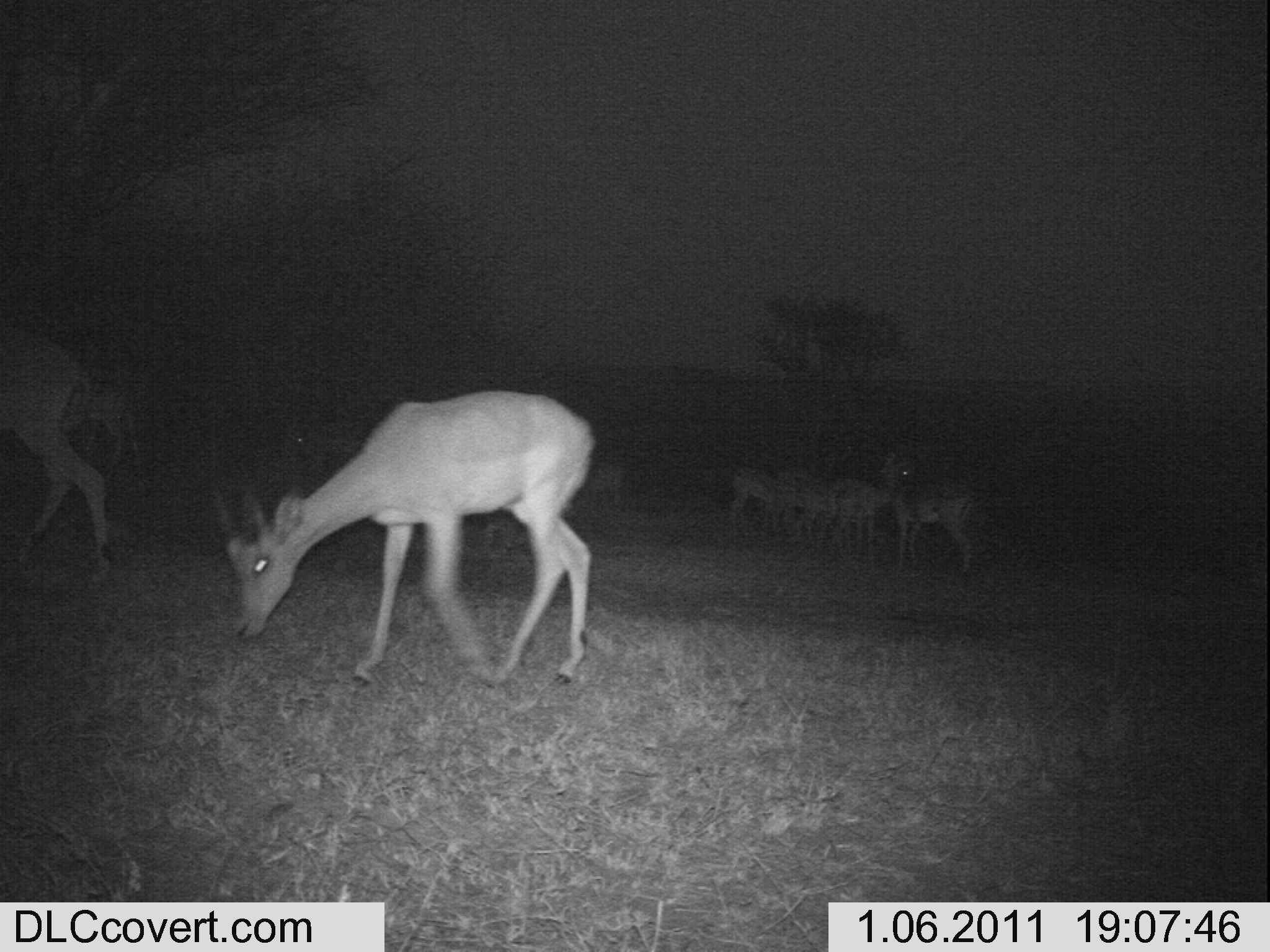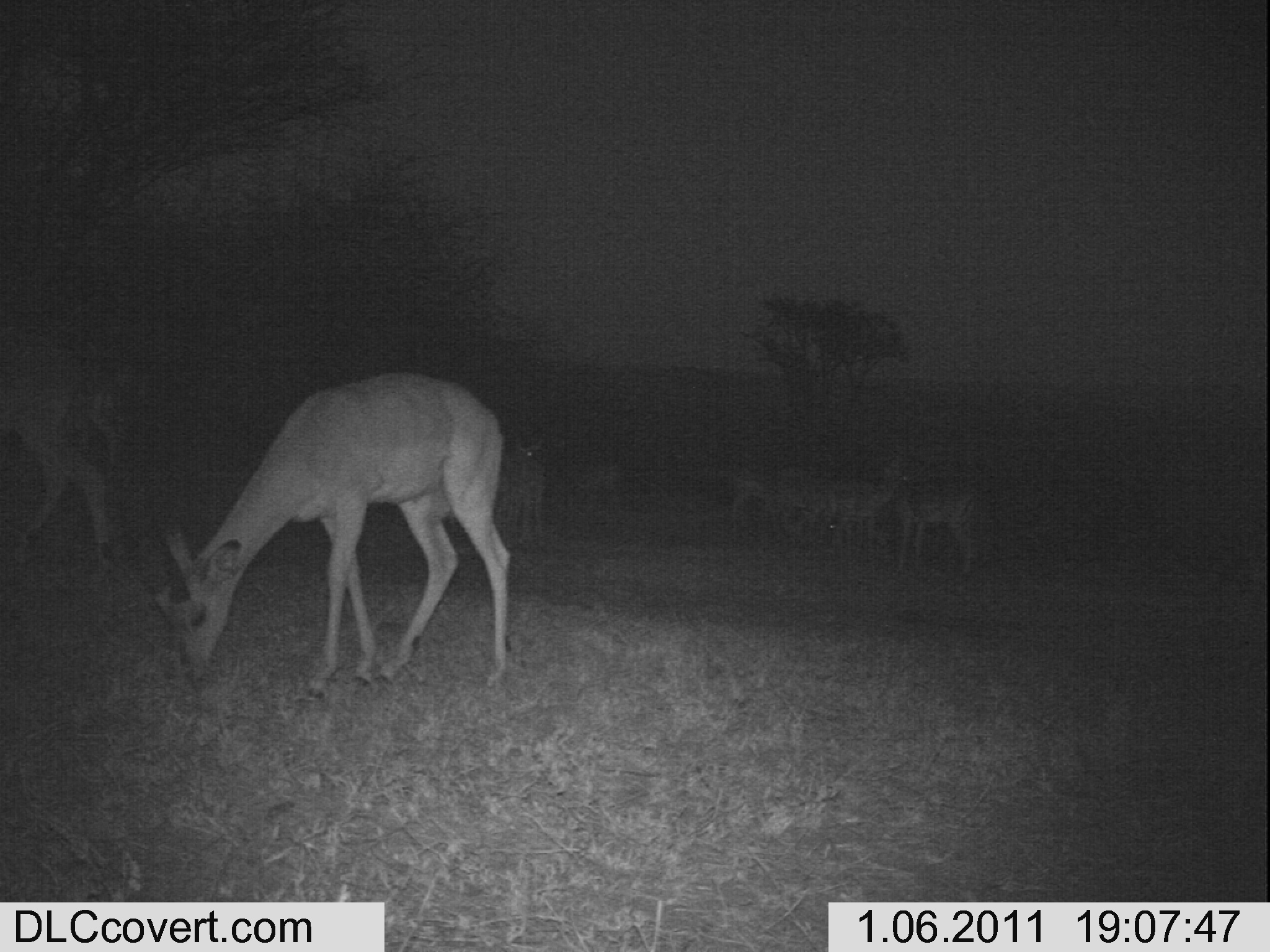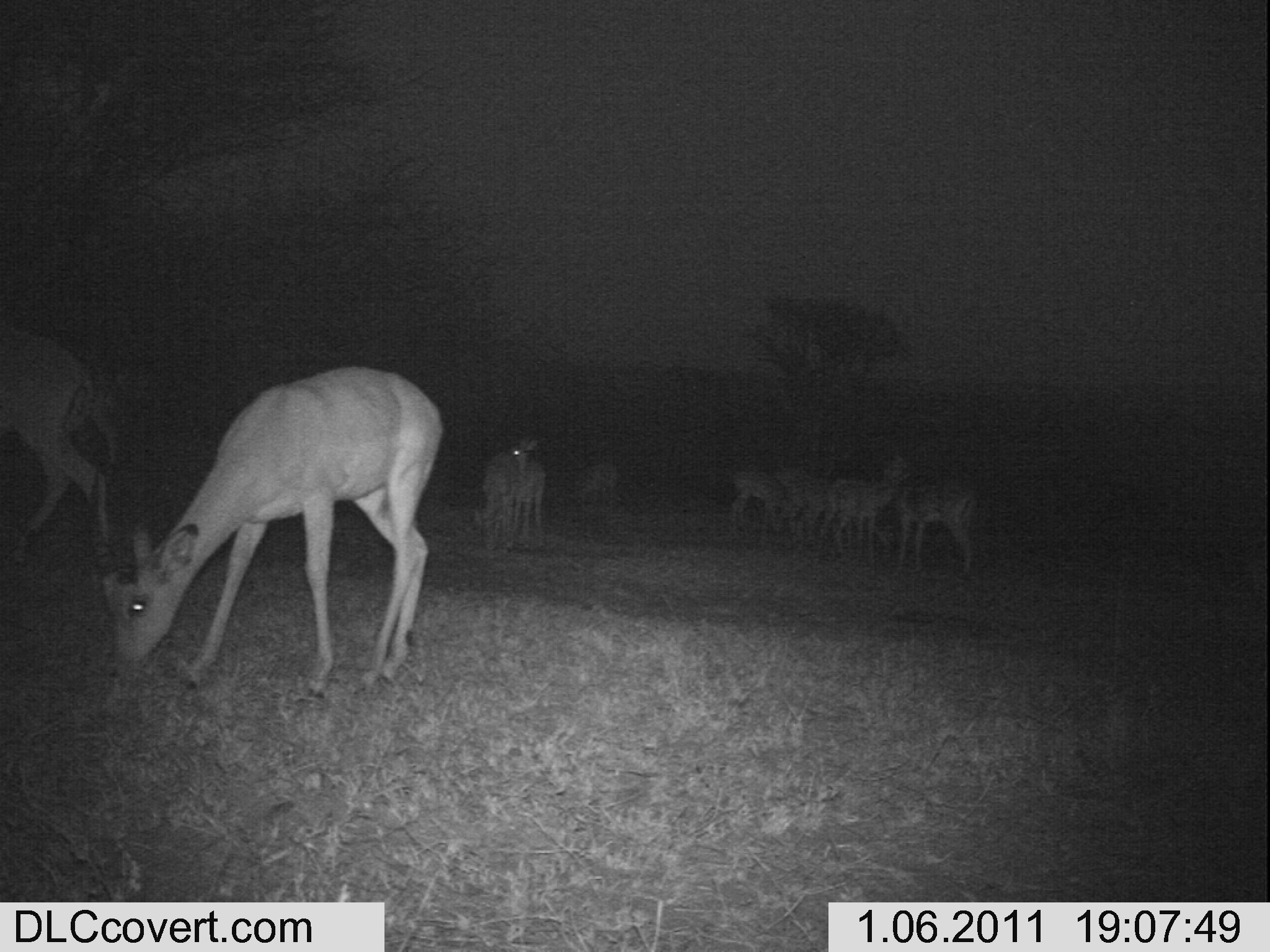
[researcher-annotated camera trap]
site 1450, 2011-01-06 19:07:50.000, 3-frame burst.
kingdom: Animalia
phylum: Chordata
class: Mammalia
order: Artiodactyla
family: Bovidae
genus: Aepyceros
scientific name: Aepyceros melampus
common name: impala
Aepyceros melampus (impala), count 7.